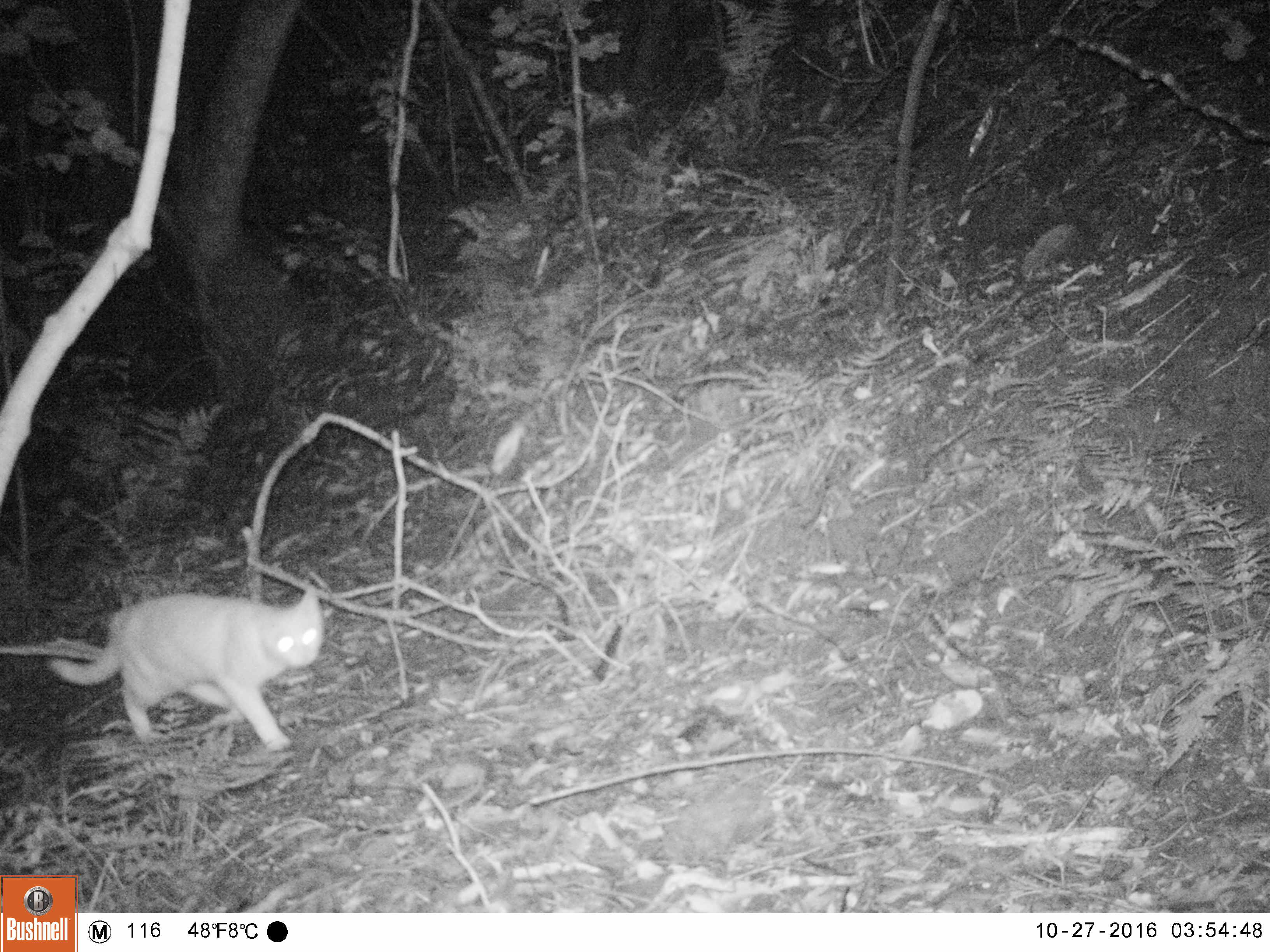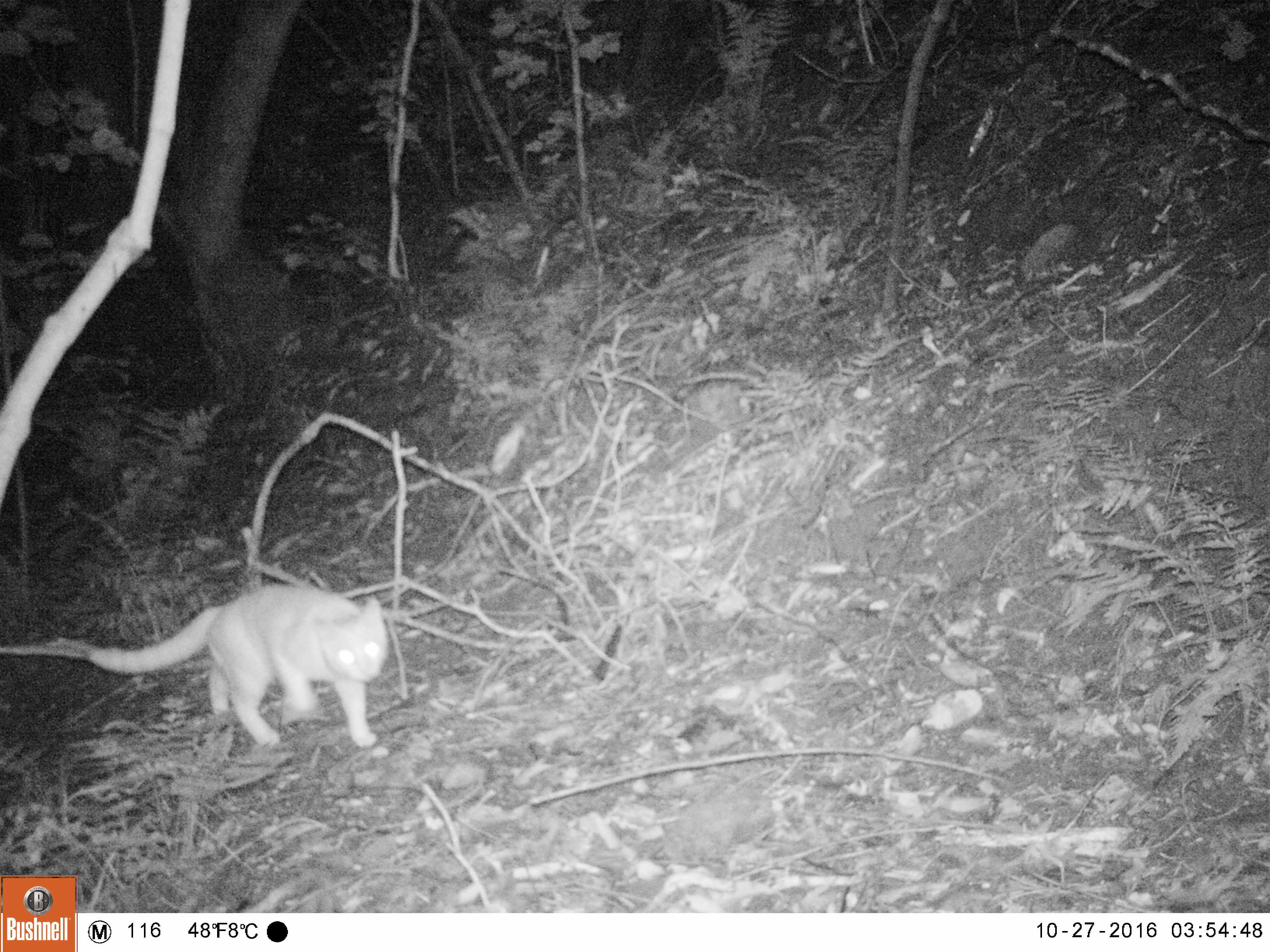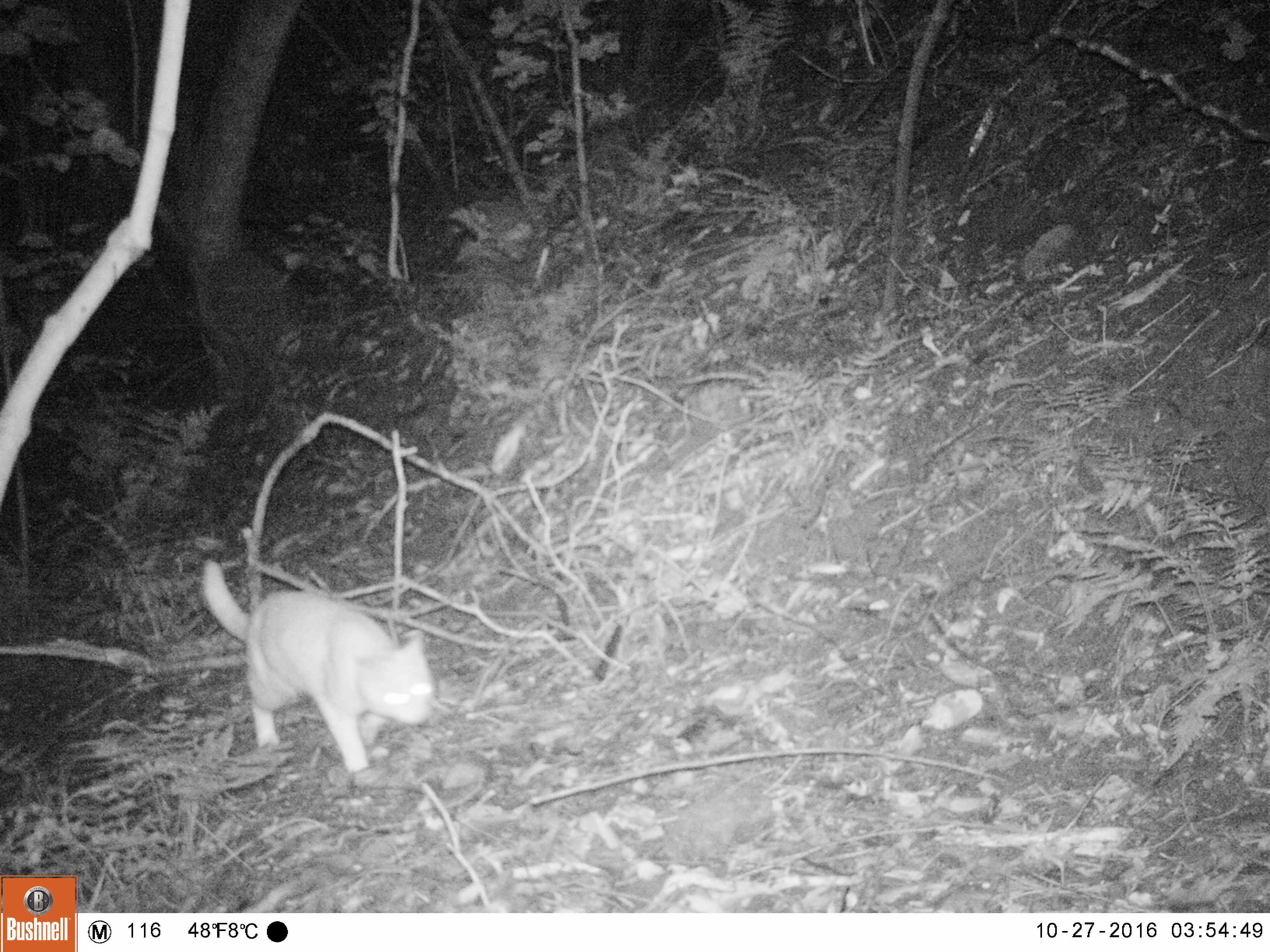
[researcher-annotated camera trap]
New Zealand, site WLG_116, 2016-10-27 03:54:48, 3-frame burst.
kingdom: Animalia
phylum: Chordata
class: Mammalia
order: Carnivora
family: Felidae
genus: Felis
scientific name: Felis catus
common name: domestic cat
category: cat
Cat (domestic cat) (Felis catus).